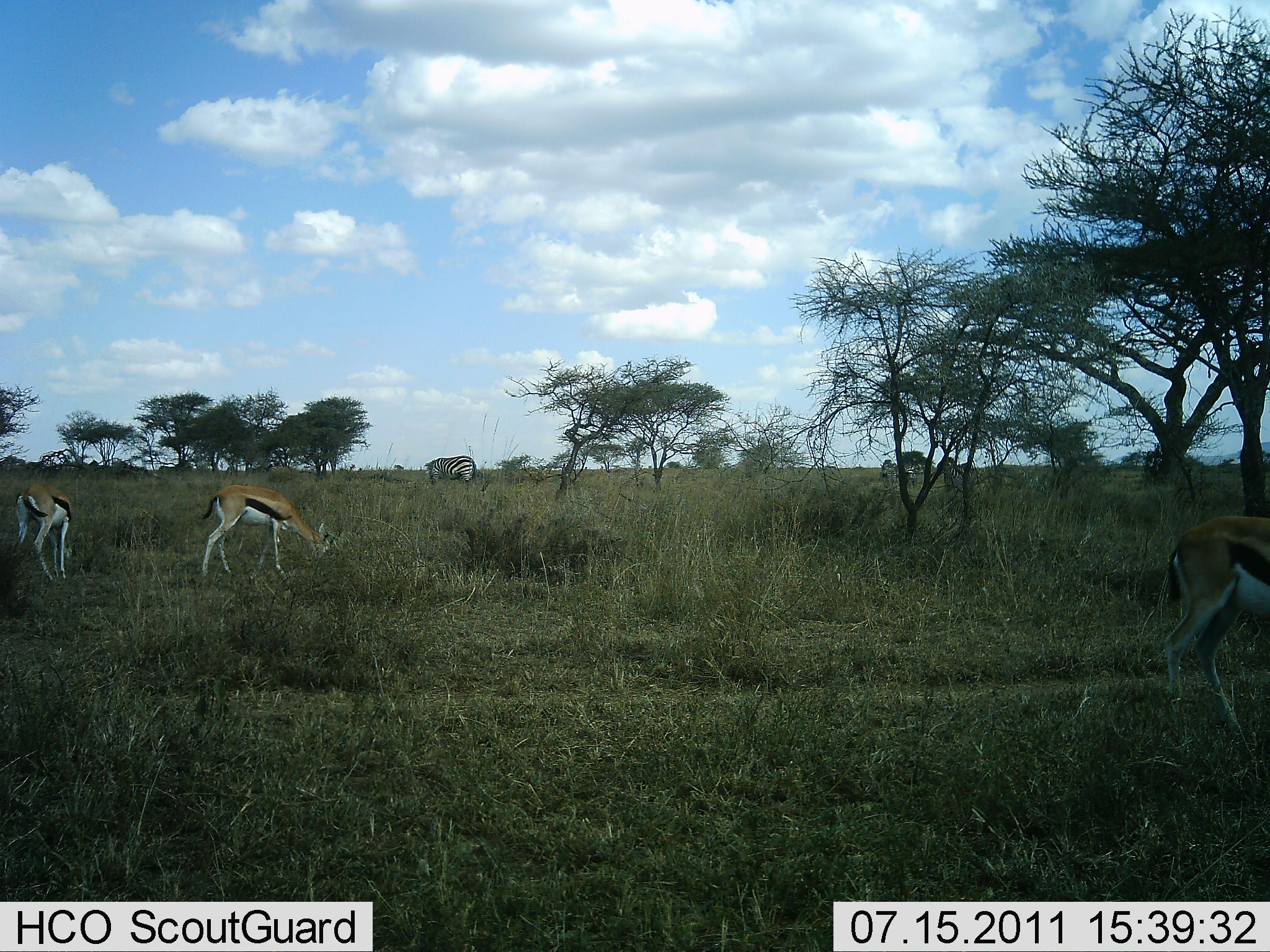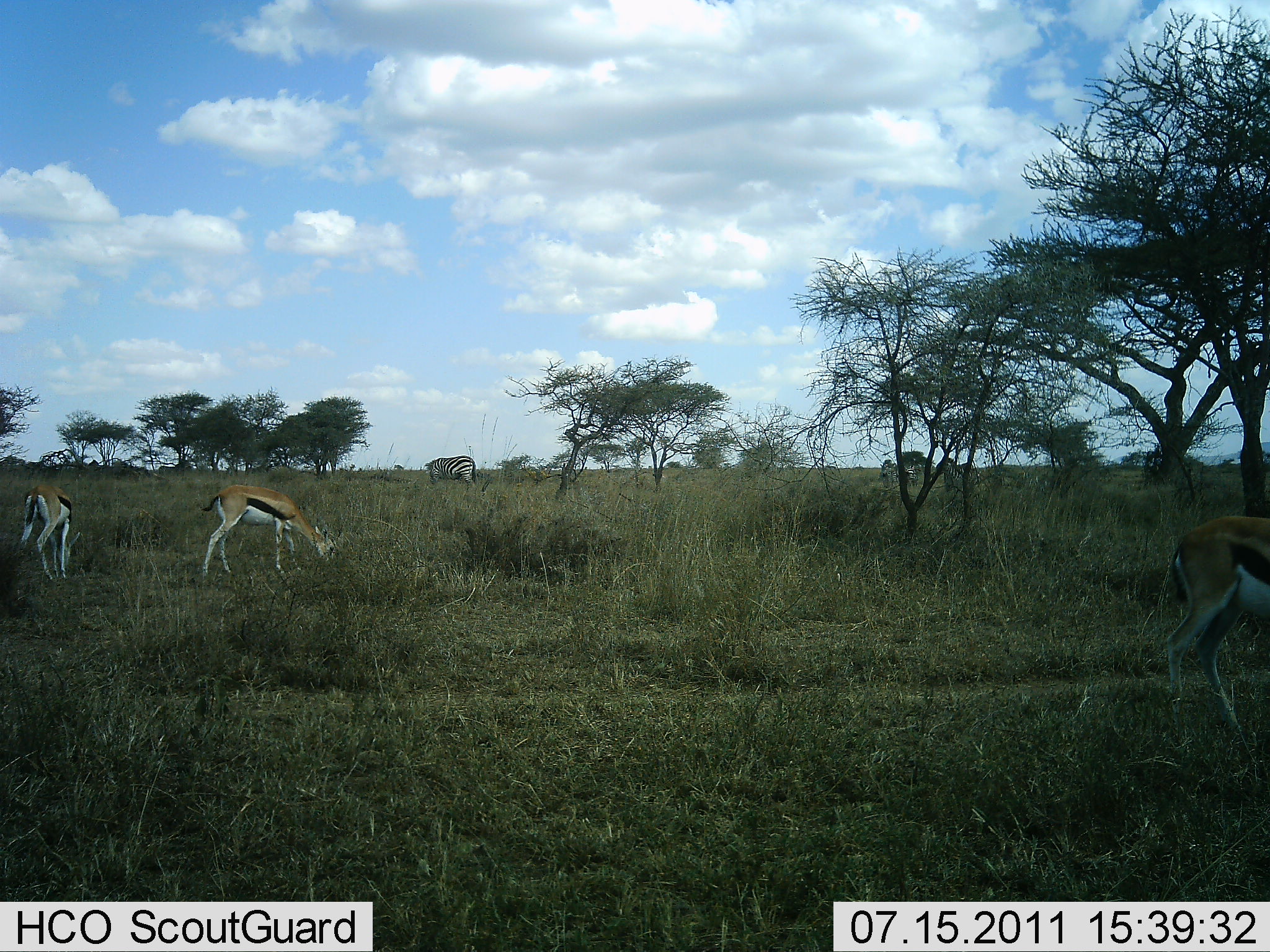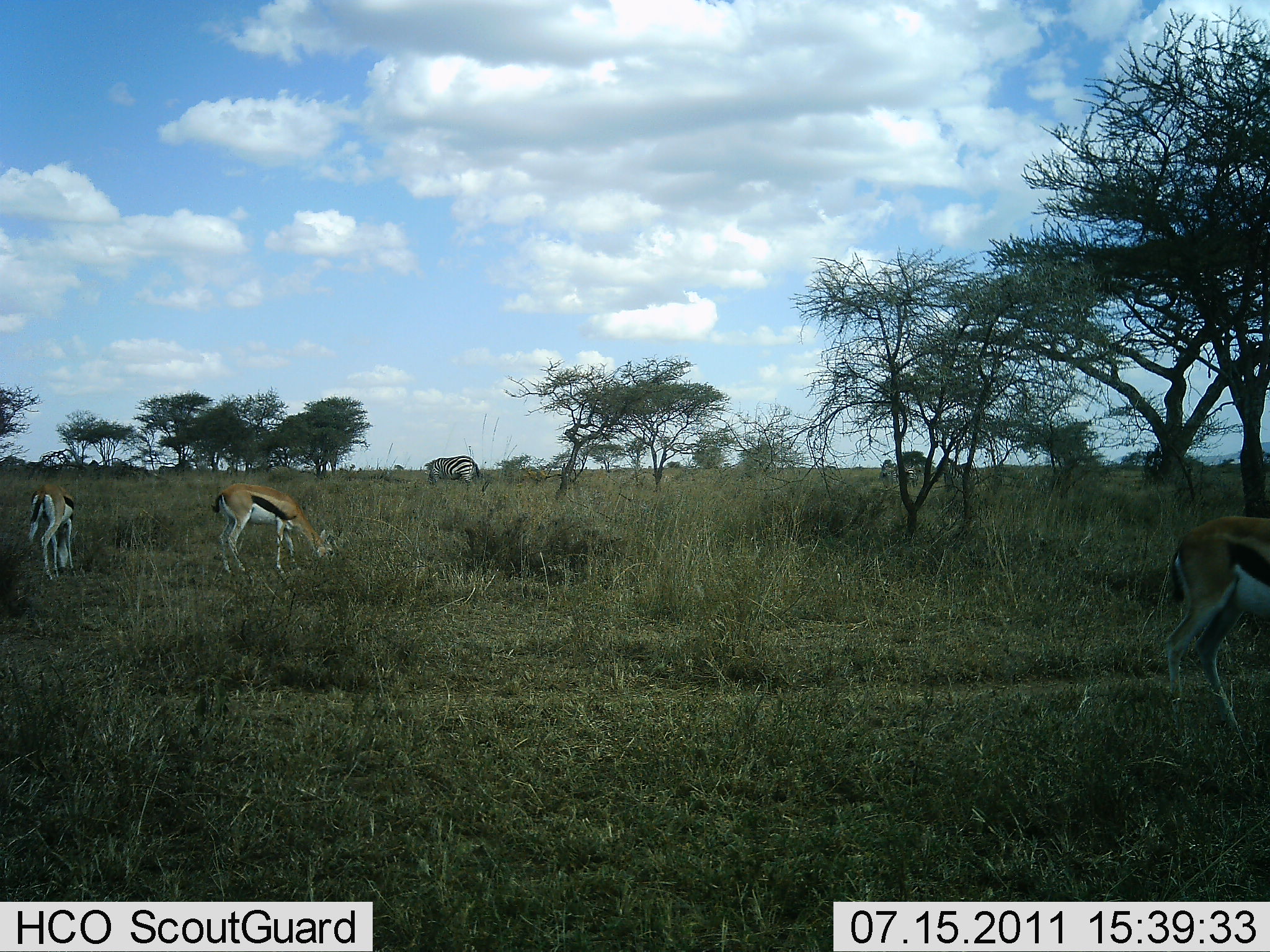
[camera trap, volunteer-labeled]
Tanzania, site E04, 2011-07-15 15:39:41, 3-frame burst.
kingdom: Animalia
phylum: Chordata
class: Mammalia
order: Artiodactyla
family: Bovidae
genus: Eudorcas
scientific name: Eudorcas thomsonii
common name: thomson's gazelle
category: gazellethomsons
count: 3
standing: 29%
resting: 0%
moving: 0%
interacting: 0%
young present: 0%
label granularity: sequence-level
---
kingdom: Animalia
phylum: Chordata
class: Mammalia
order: Perissodactyla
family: Equidae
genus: Equus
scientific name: Equus quagga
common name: plains zebra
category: zebra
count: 1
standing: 29%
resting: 0%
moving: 0%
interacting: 0%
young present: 0%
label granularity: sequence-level